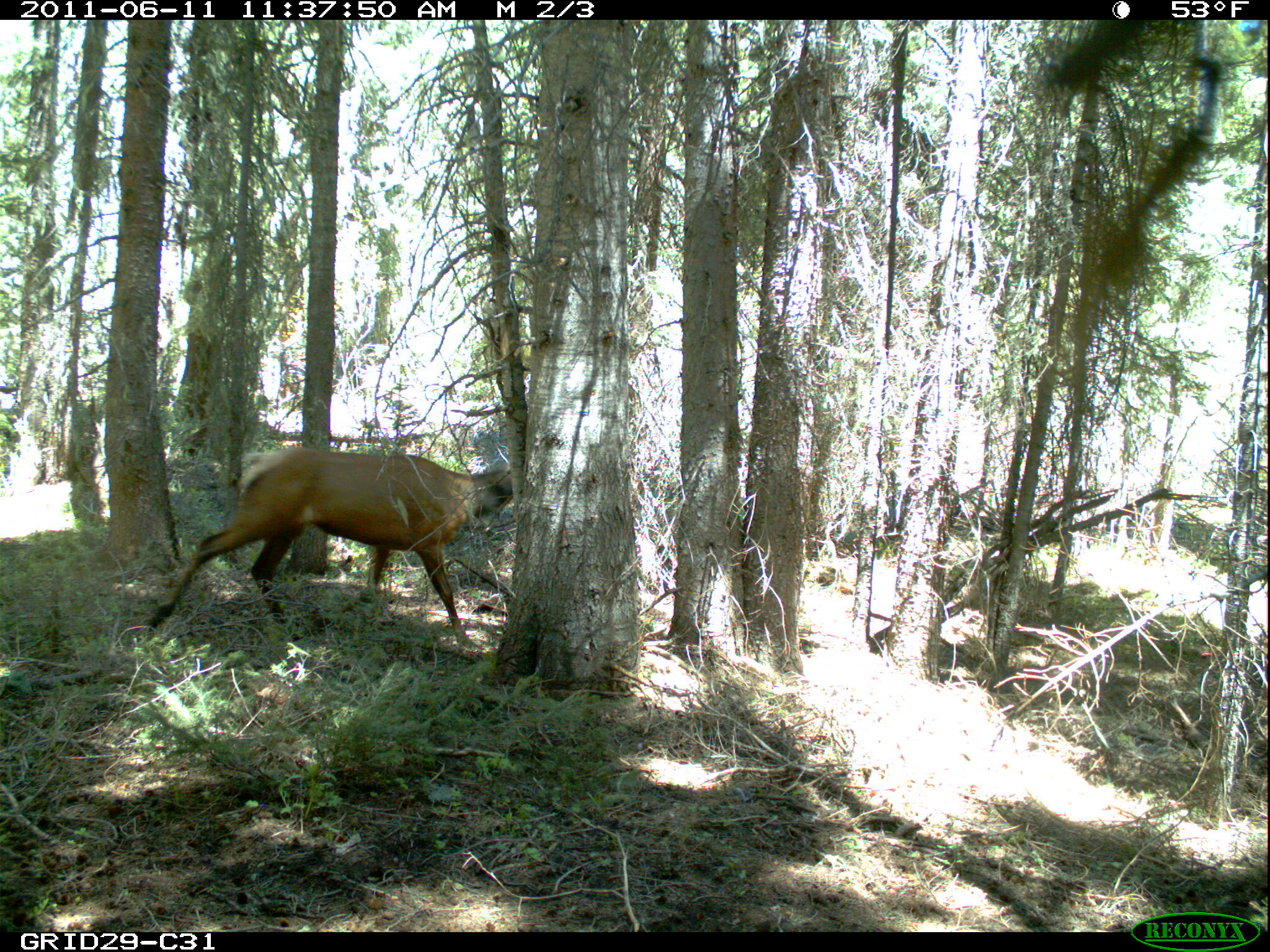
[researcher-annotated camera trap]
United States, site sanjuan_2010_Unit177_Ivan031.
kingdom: Animalia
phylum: Chordata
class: Mammalia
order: Artiodactyla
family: Cervidae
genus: Cervus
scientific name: Cervus elaphus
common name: red deer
Cervus elaphus (red deer).